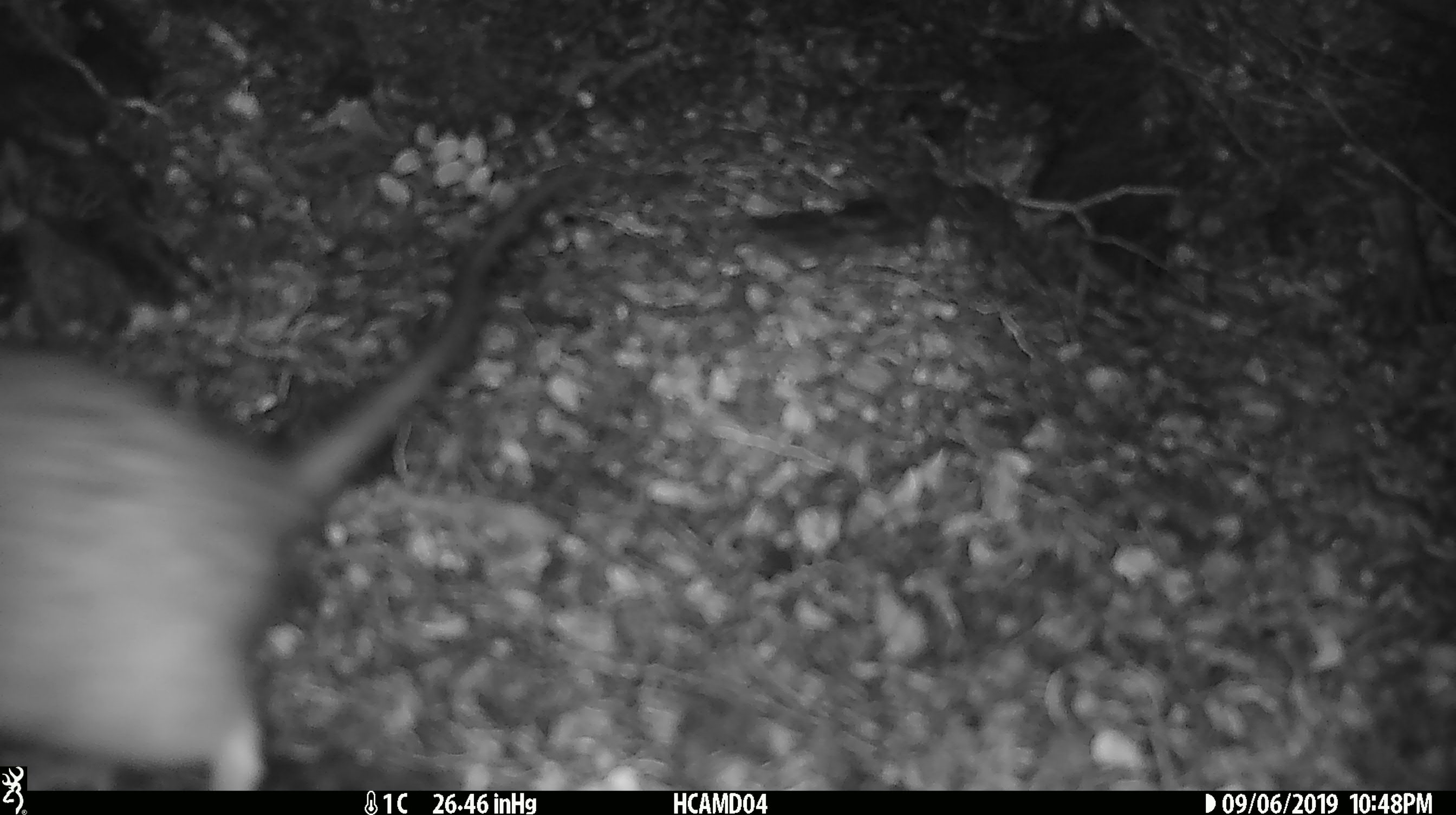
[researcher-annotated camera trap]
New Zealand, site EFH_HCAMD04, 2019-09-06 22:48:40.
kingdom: Animalia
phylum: Chordata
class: Mammalia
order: Rodentia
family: Muridae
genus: Rattus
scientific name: Rattus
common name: rat